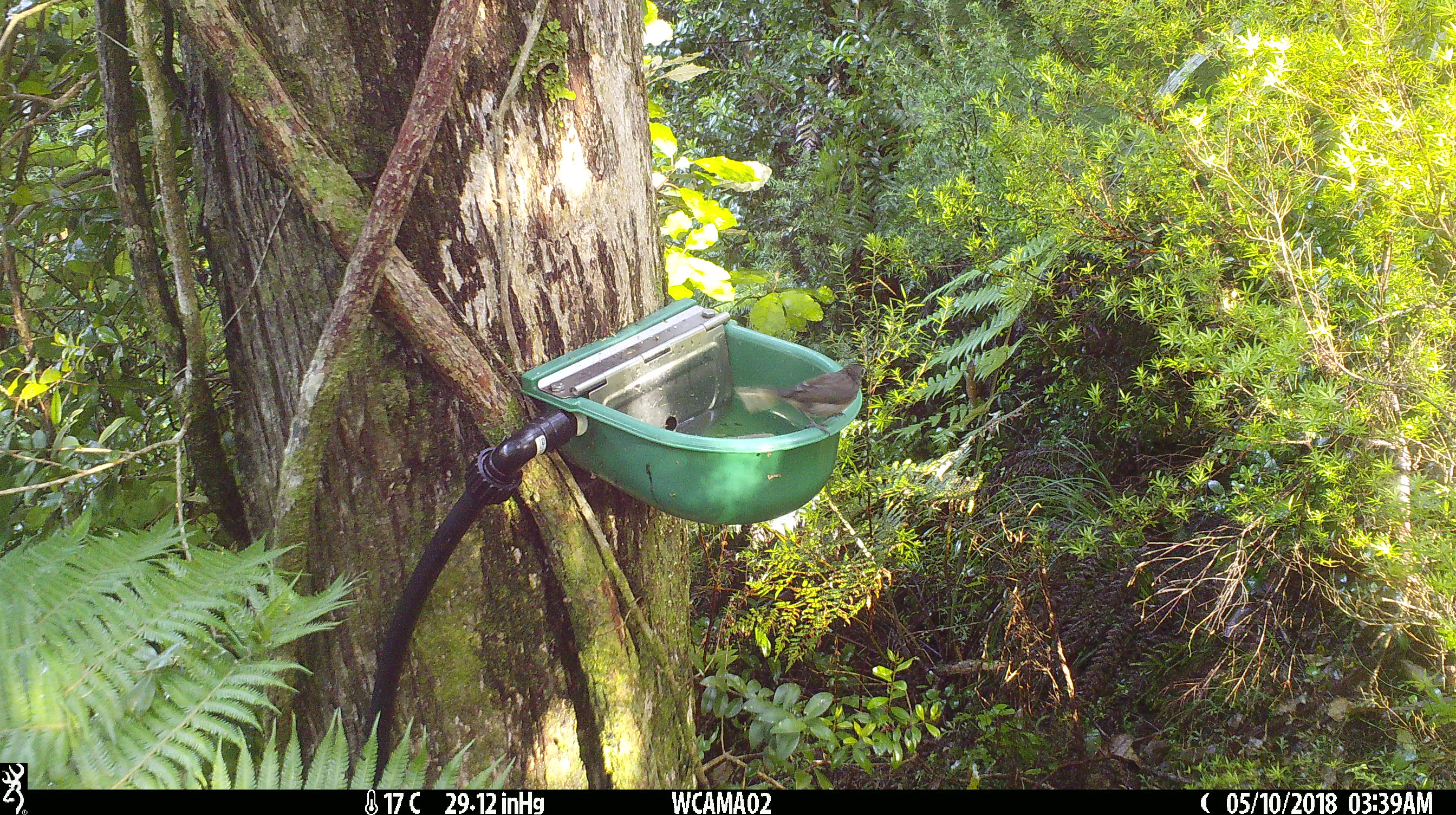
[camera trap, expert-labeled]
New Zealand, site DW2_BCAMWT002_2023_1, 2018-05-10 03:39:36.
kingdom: Animalia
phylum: Chordata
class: Aves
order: Passeriformes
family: Meliphagidae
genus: Anthornis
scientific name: Anthornis melanura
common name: new zealand bellbird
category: bellbird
Bellbird (new zealand bellbird) (Anthornis melanura).